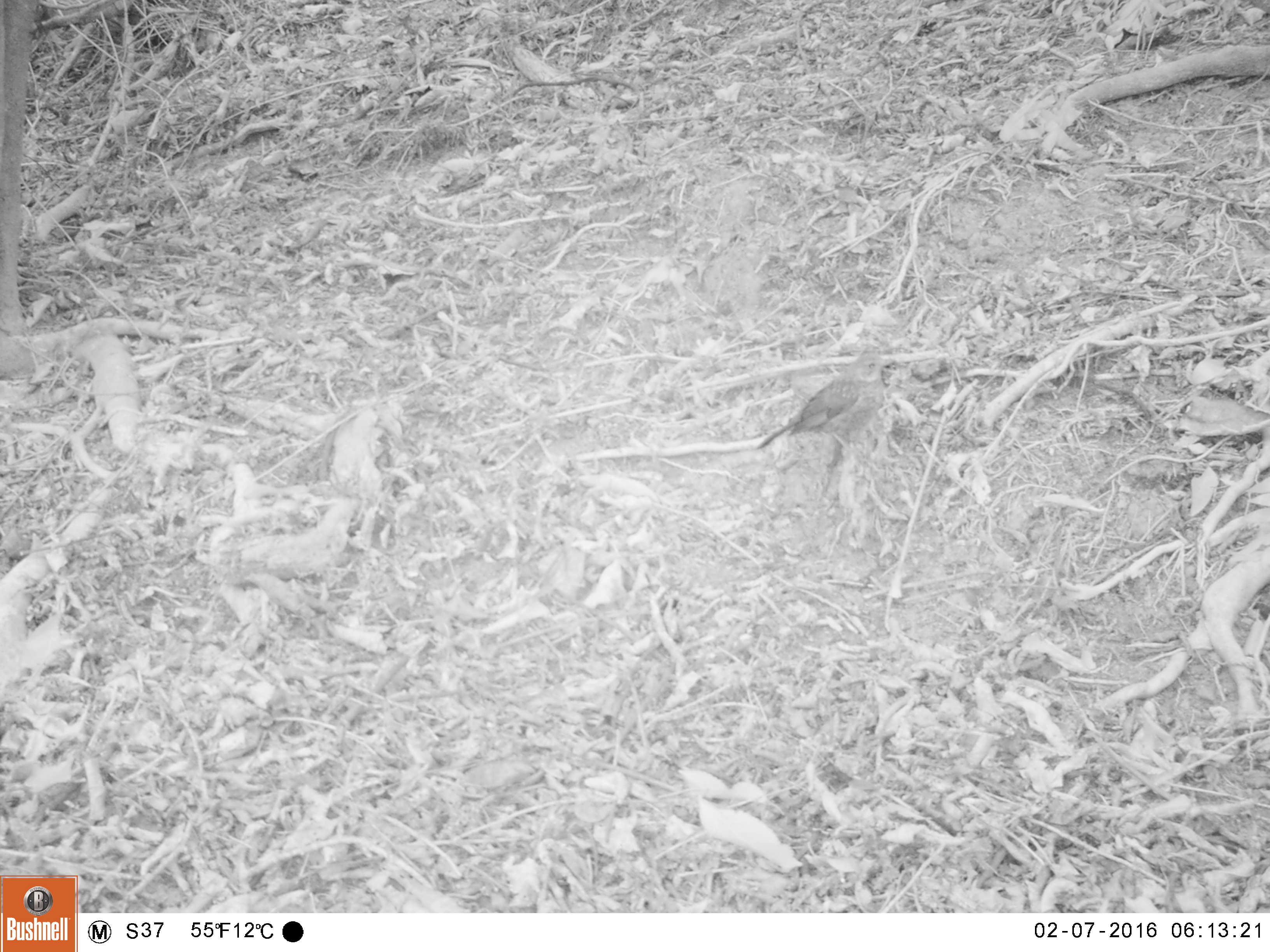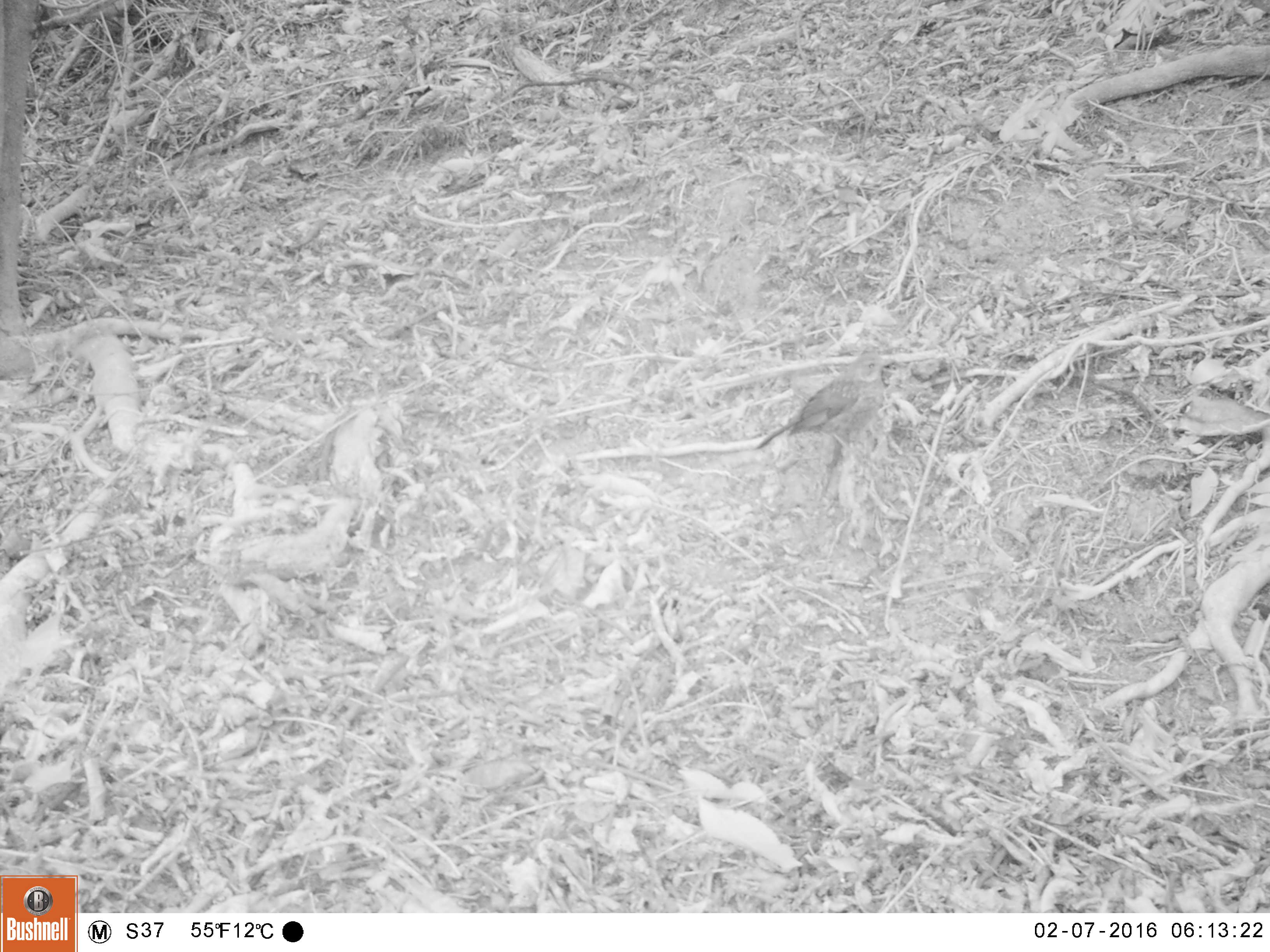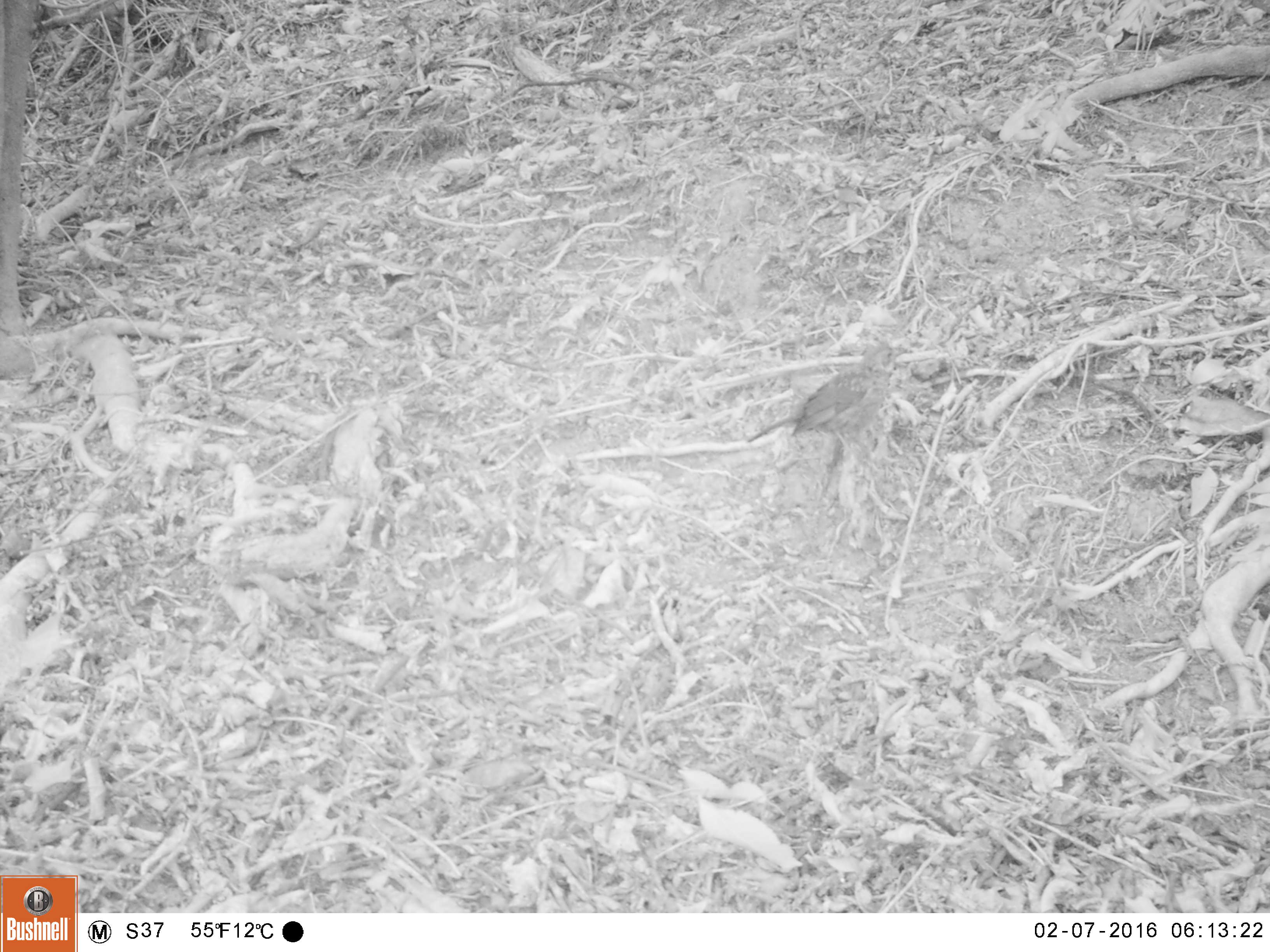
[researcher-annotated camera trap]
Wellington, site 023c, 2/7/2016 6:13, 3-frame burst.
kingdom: Animalia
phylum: Chordata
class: Aves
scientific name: Aves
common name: bird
Bird (Aves).